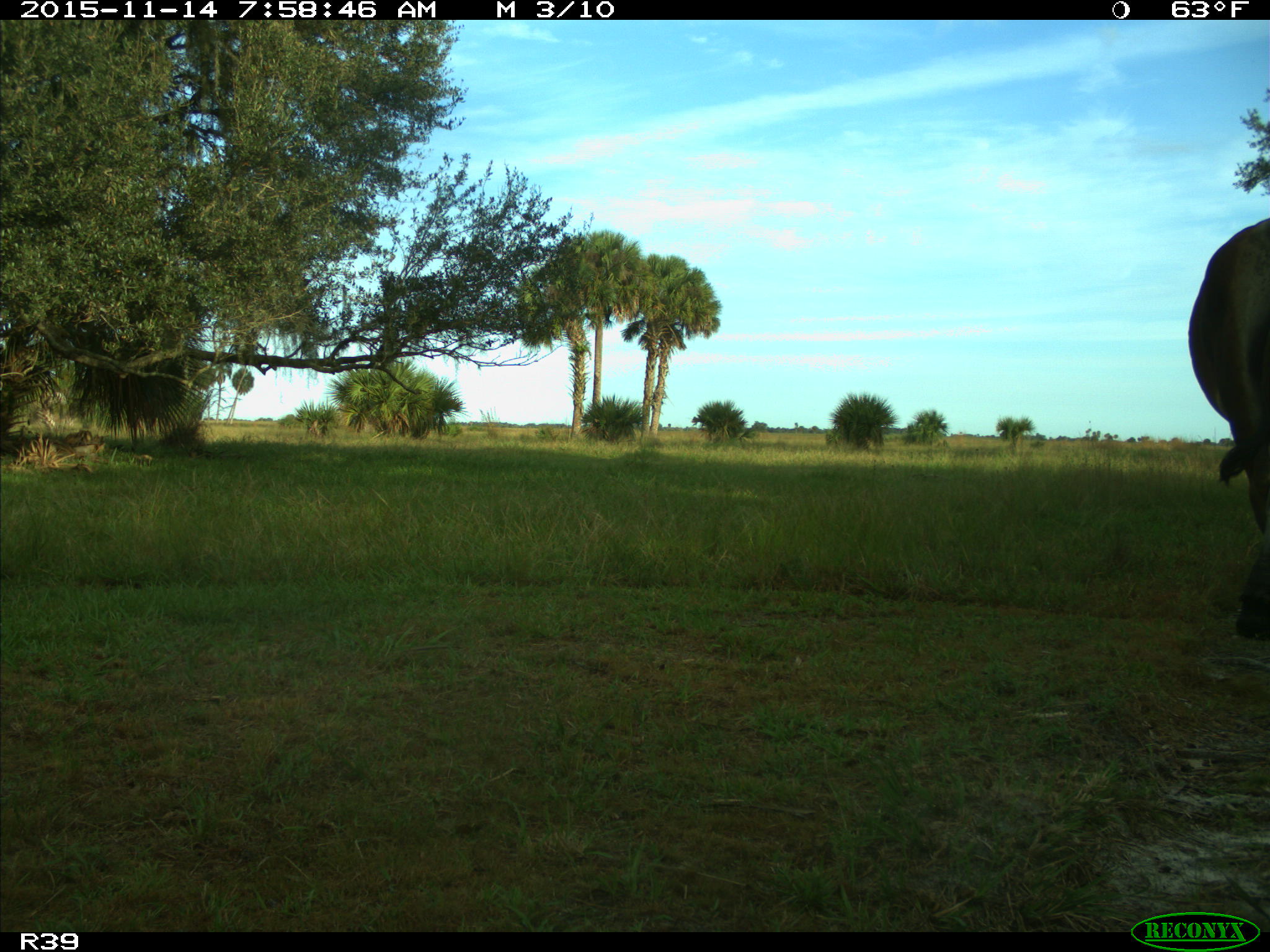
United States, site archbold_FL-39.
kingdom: Animalia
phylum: Chordata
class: Mammalia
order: Artiodactyla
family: Bovidae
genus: Bos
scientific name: Bos taurus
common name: domestic cow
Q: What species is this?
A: Bos taurus (domestic cow).